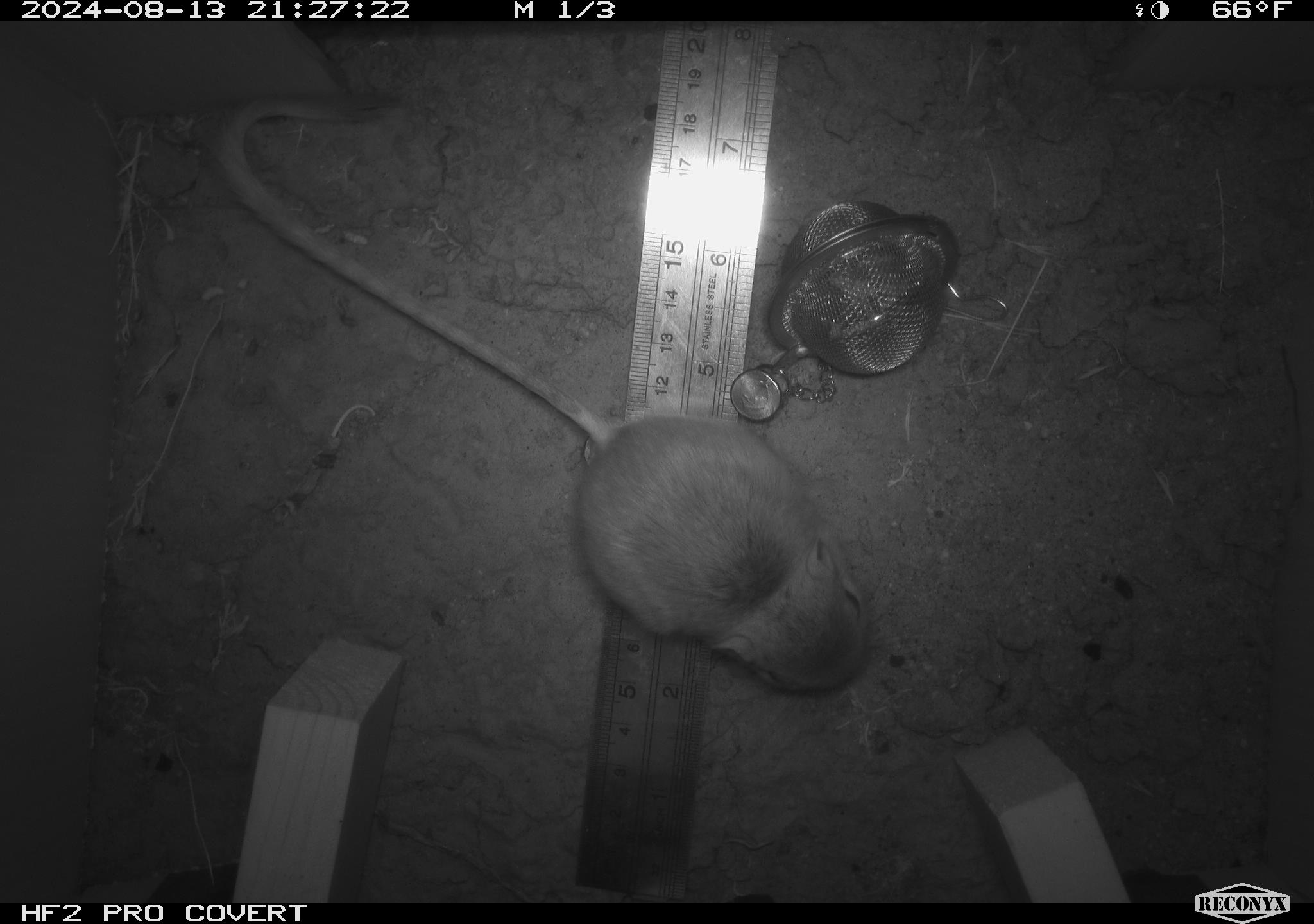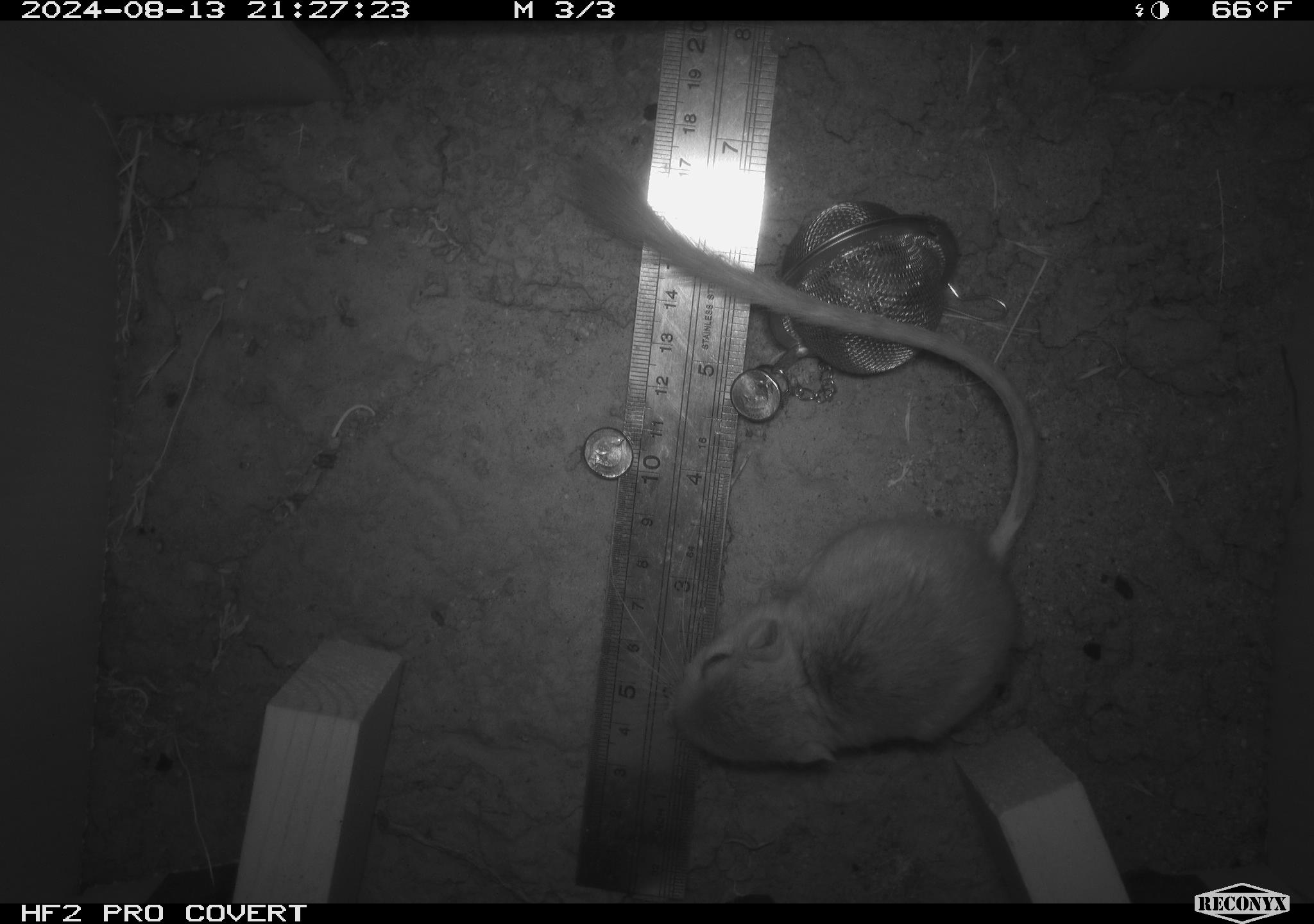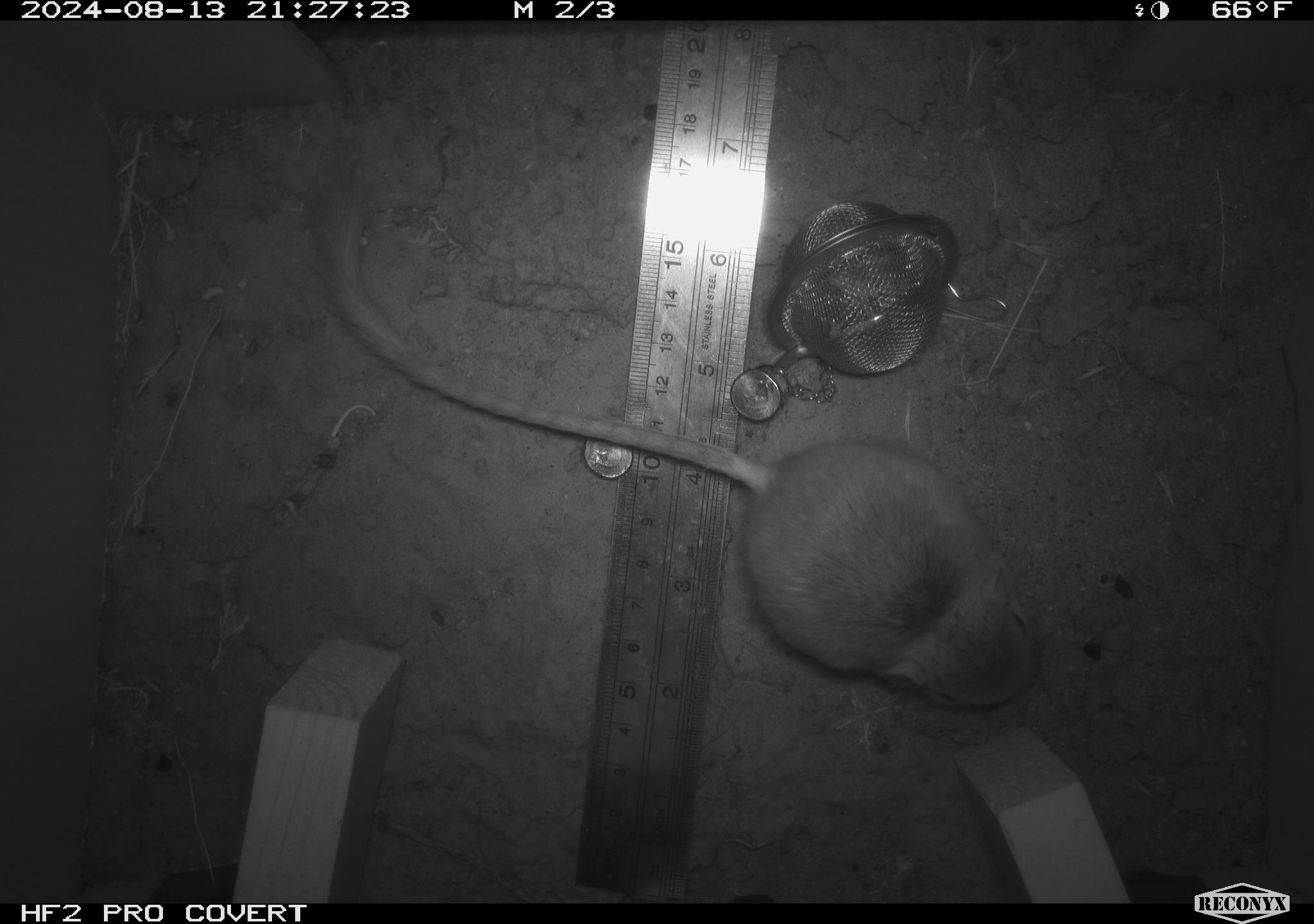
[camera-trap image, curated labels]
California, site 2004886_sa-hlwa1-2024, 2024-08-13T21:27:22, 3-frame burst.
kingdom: Animalia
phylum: Chordata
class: Mammalia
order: Rodentia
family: Heteromyidae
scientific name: Heteromyidae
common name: kangaroo rats and pocket mice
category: heteromyidae family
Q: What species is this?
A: Heteromyidae family (kangaroo rats and pocket mice) (Heteromyidae).